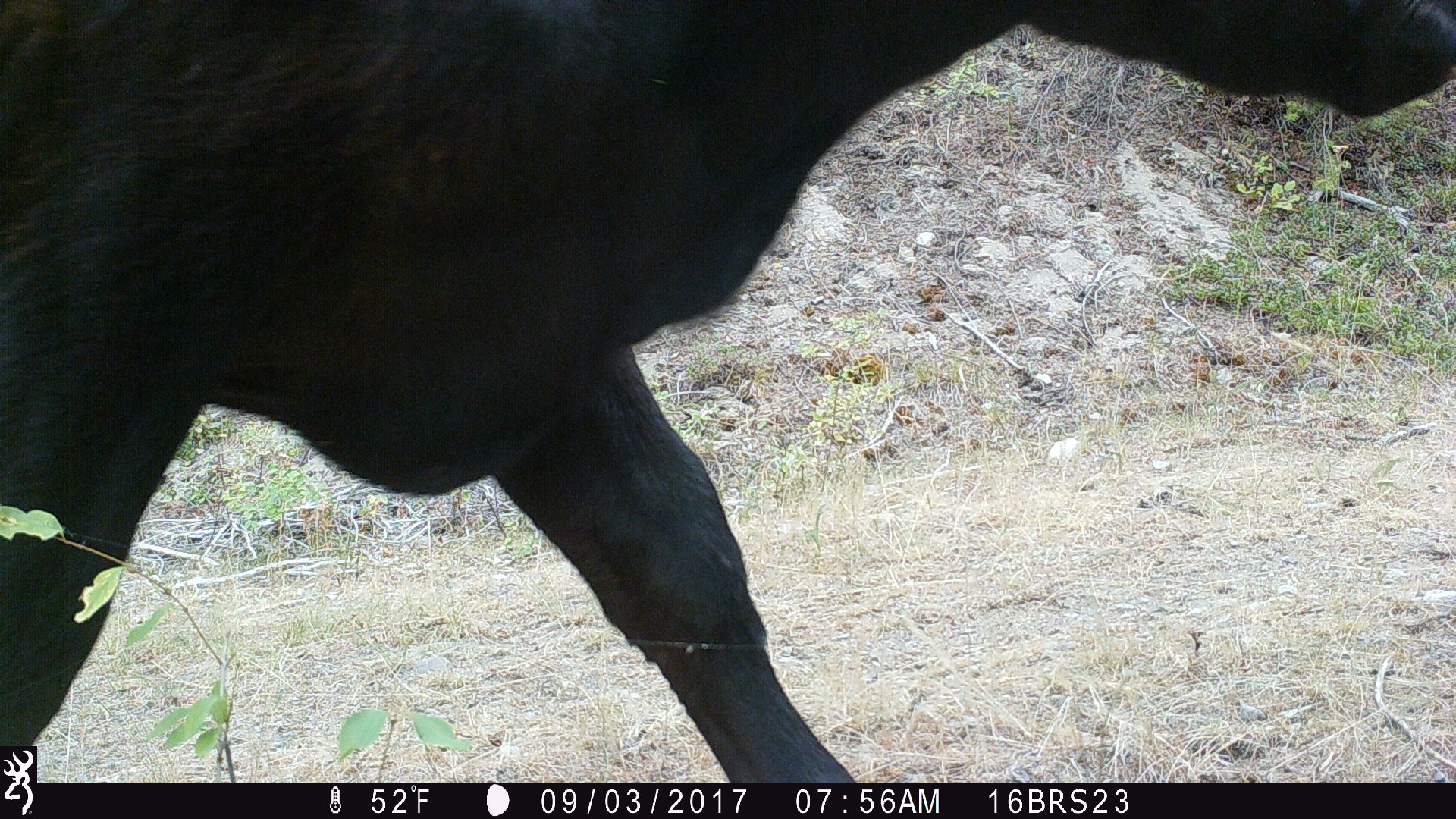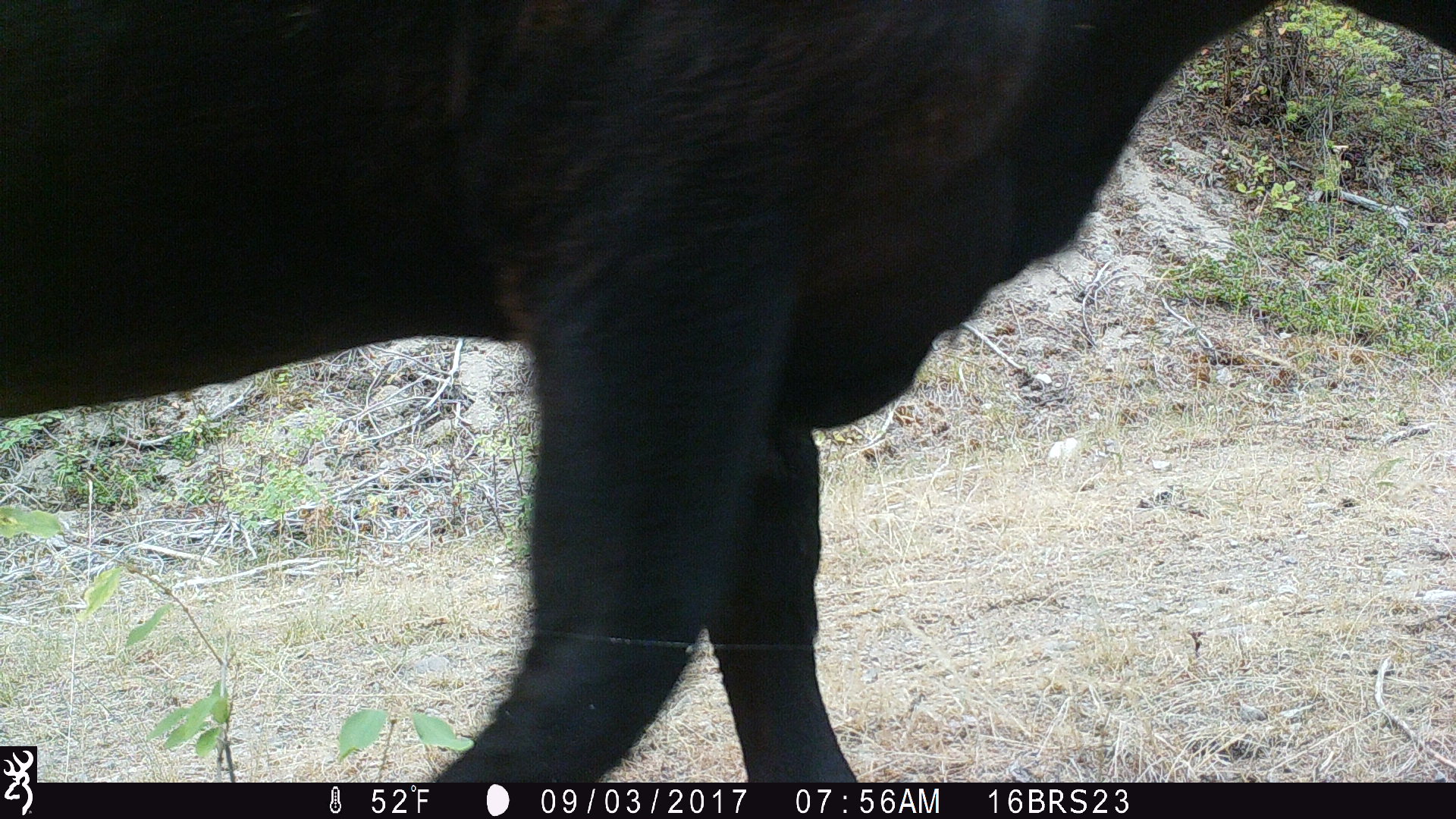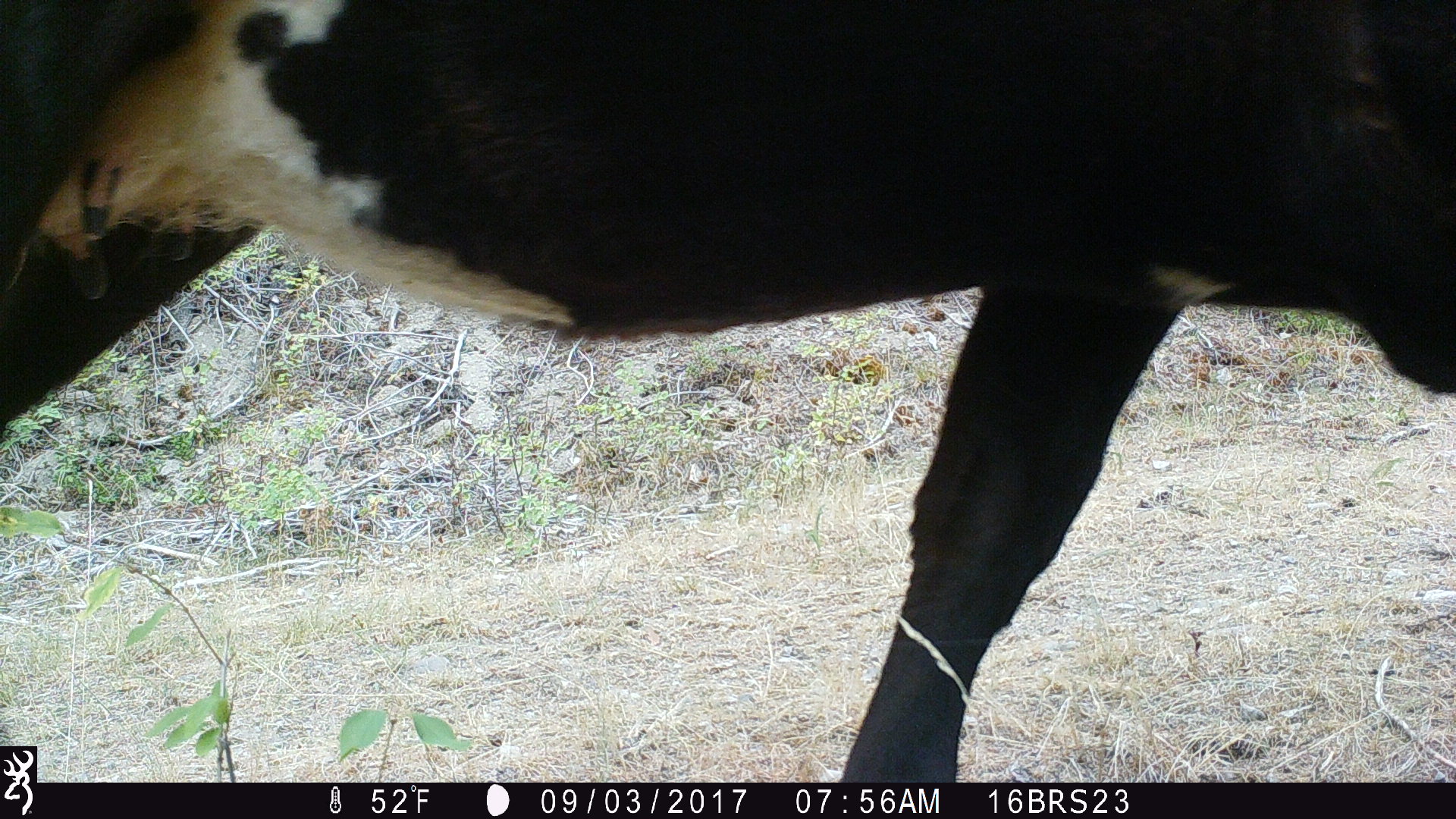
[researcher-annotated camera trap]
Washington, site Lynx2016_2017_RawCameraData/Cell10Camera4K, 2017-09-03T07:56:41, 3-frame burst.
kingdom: Animalia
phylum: Chordata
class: Mammalia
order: Artiodactyla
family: Bovidae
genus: Bos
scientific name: Bos taurus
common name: domestic cattle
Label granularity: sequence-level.